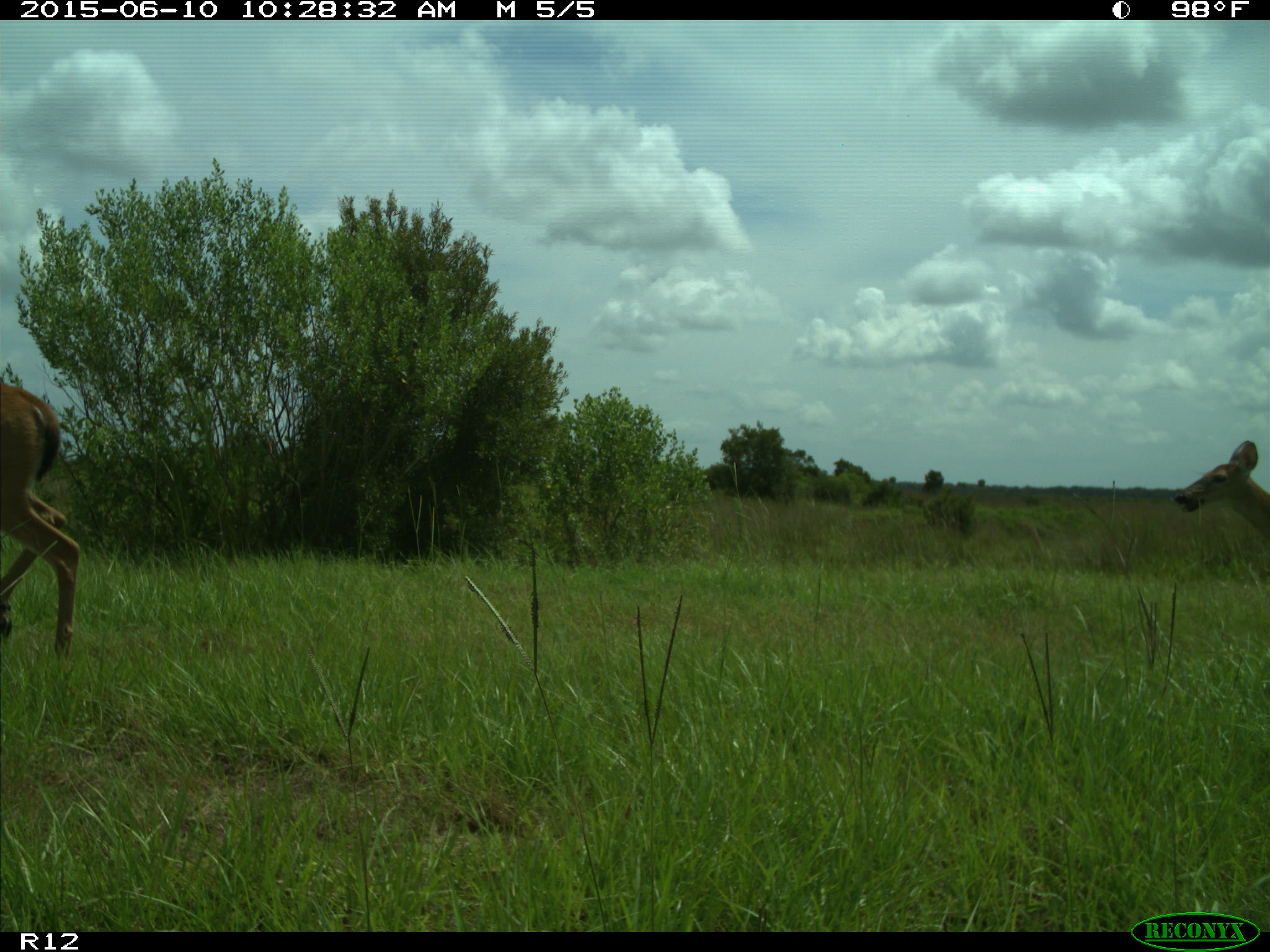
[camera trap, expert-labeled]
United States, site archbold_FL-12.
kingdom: Animalia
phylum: Chordata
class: Mammalia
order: Artiodactyla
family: Cervidae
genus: Odocoileus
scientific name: Odocoileus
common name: deer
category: unidentified deer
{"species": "unidentified deer (deer) (Odocoileus)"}